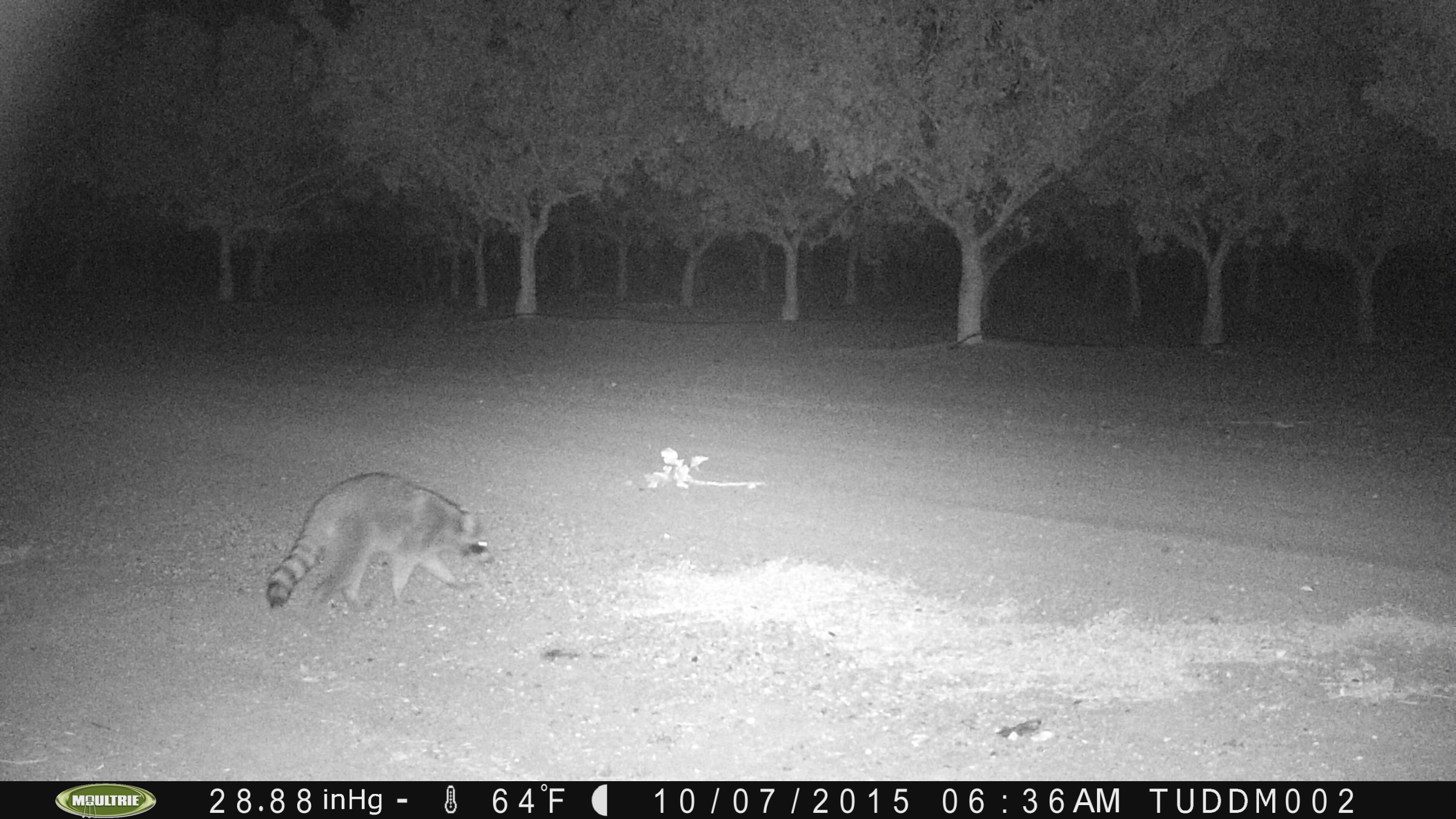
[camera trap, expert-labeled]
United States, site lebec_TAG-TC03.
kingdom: Animalia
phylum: Chordata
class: Mammalia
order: Carnivora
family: Procyonidae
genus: Procyon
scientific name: Procyon lotor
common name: common raccoon